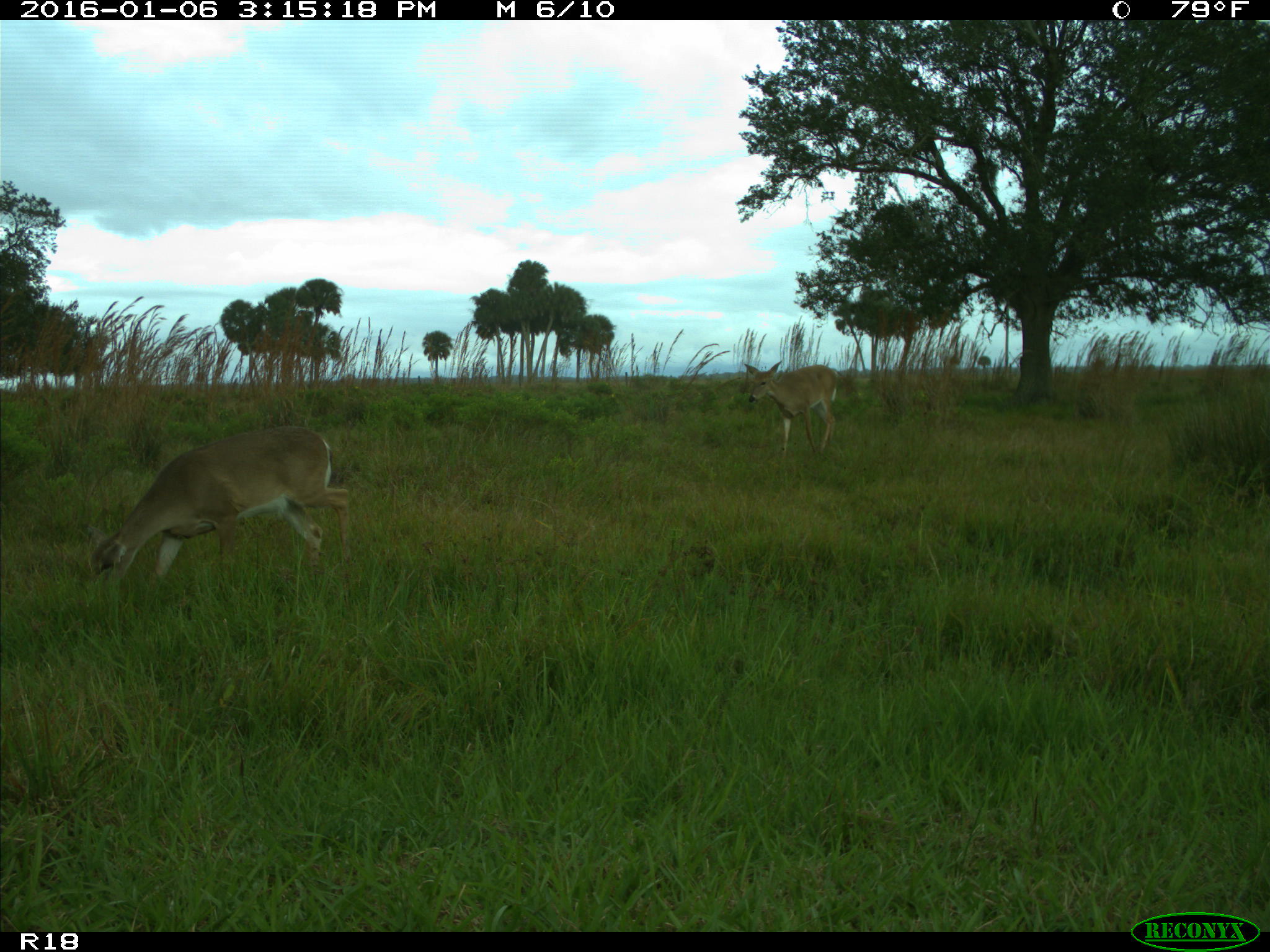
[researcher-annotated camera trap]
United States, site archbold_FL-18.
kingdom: Animalia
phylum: Chordata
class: Mammalia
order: Artiodactyla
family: Cervidae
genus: Odocoileus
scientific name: Odocoileus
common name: deer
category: unidentified deer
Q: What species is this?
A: Unidentified deer (deer) (Odocoileus).